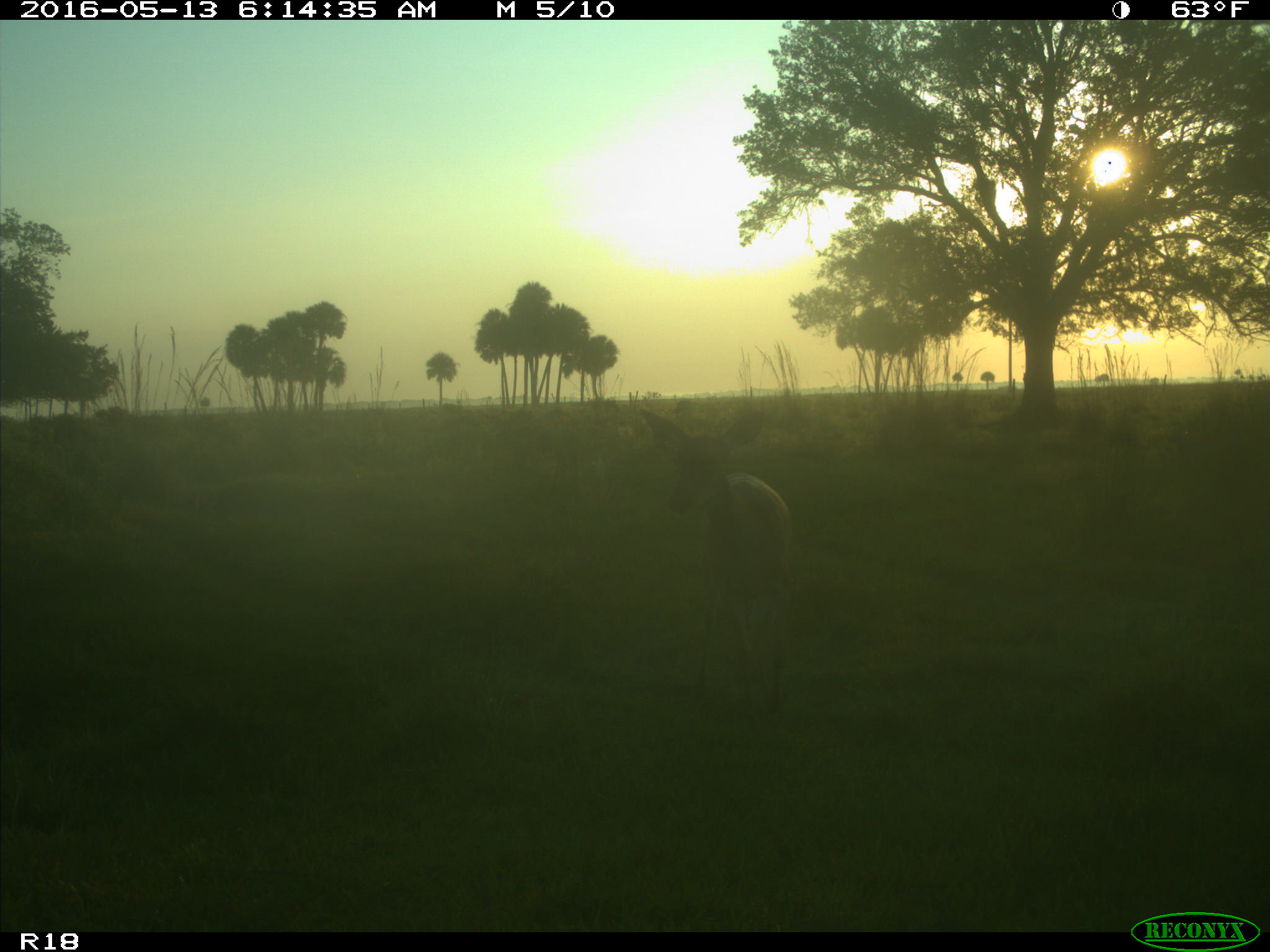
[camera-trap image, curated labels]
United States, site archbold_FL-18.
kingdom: Animalia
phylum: Chordata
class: Mammalia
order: Artiodactyla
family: Cervidae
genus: Odocoileus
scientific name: Odocoileus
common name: deer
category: unidentified deer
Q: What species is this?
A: Unidentified deer (deer) (Odocoileus).